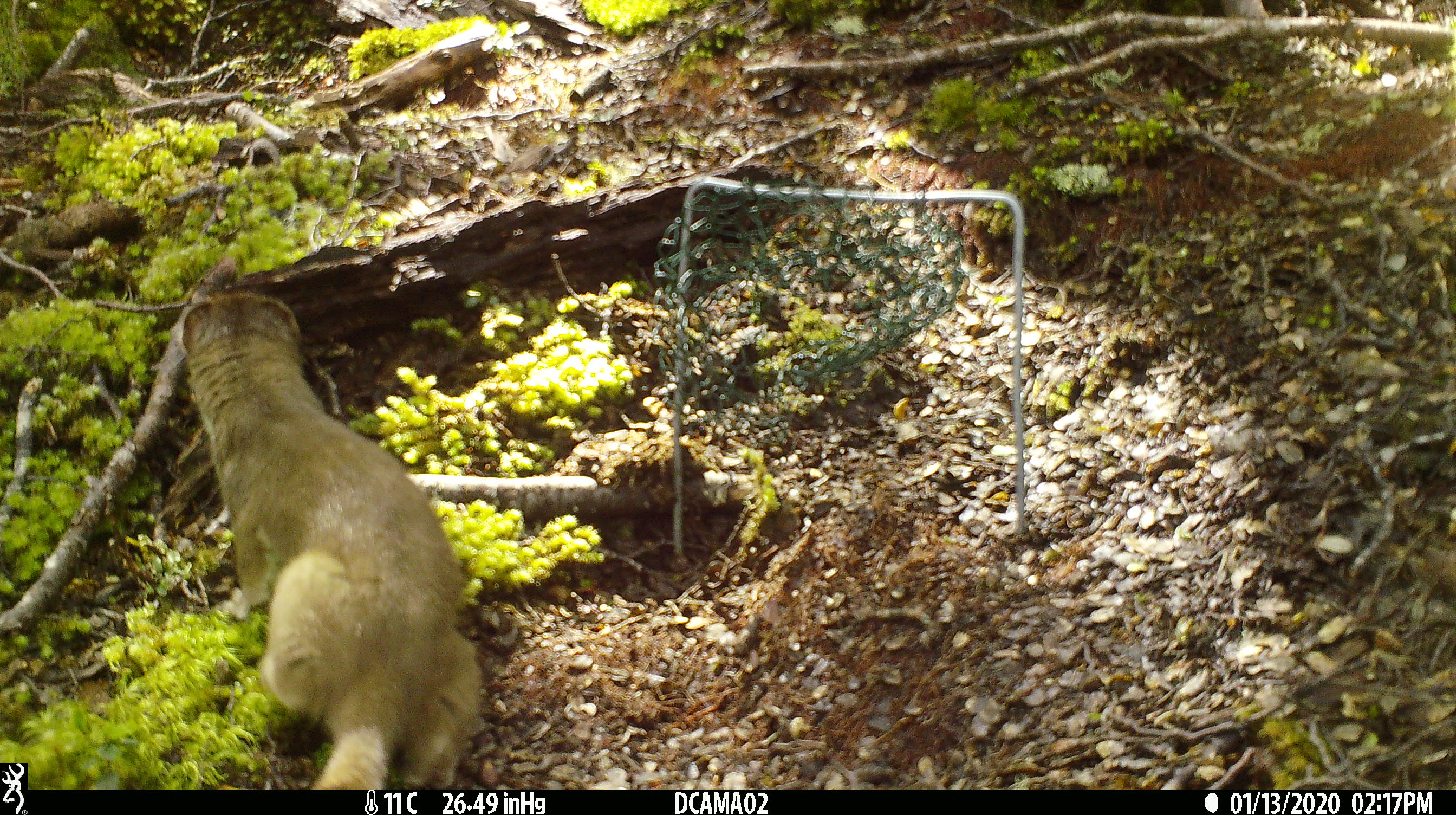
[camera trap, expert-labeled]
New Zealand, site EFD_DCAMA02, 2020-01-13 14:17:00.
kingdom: Animalia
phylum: Chordata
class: Mammalia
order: Carnivora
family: Mustelidae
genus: Mustela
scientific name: Mustela erminea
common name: stoat